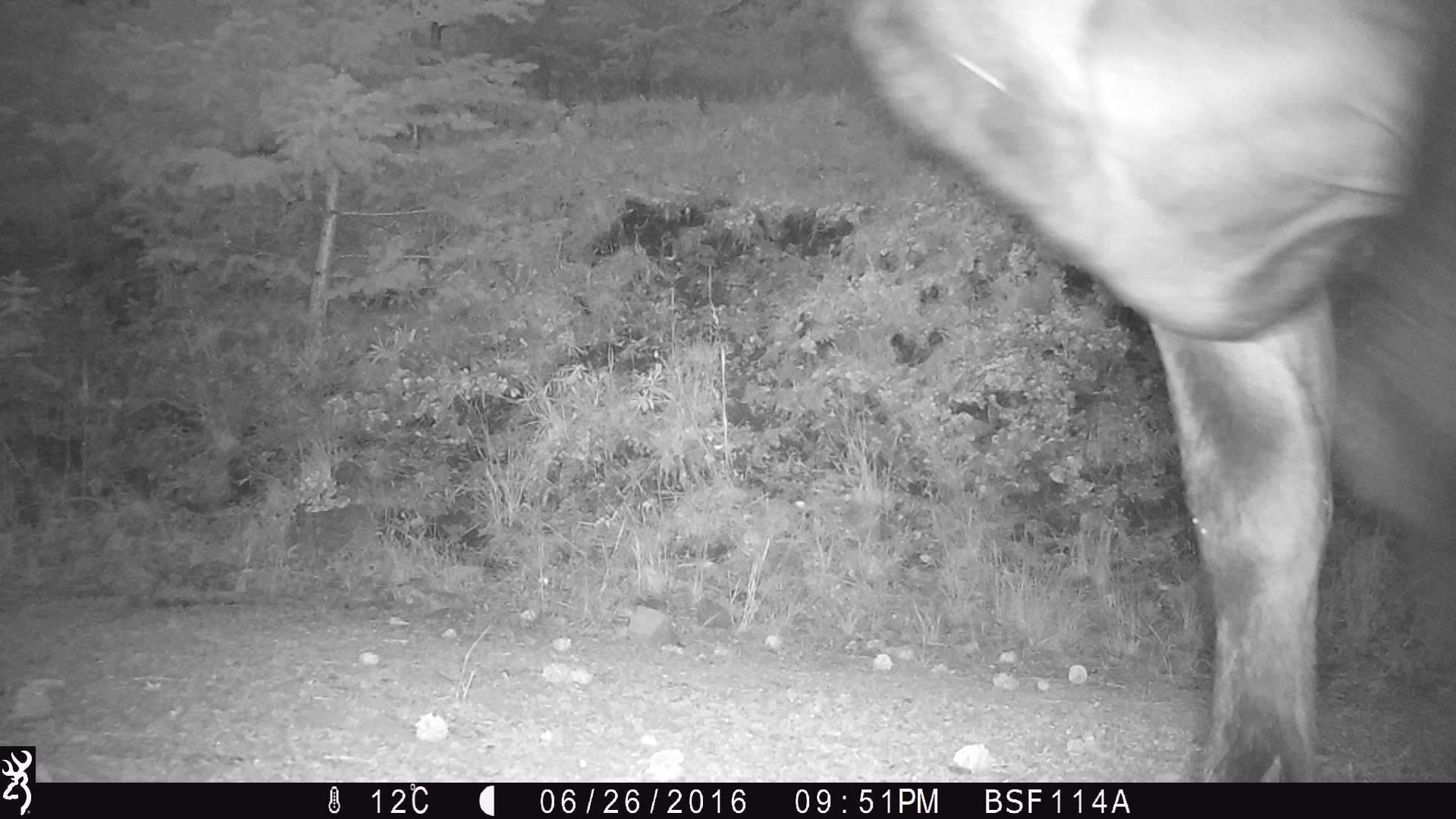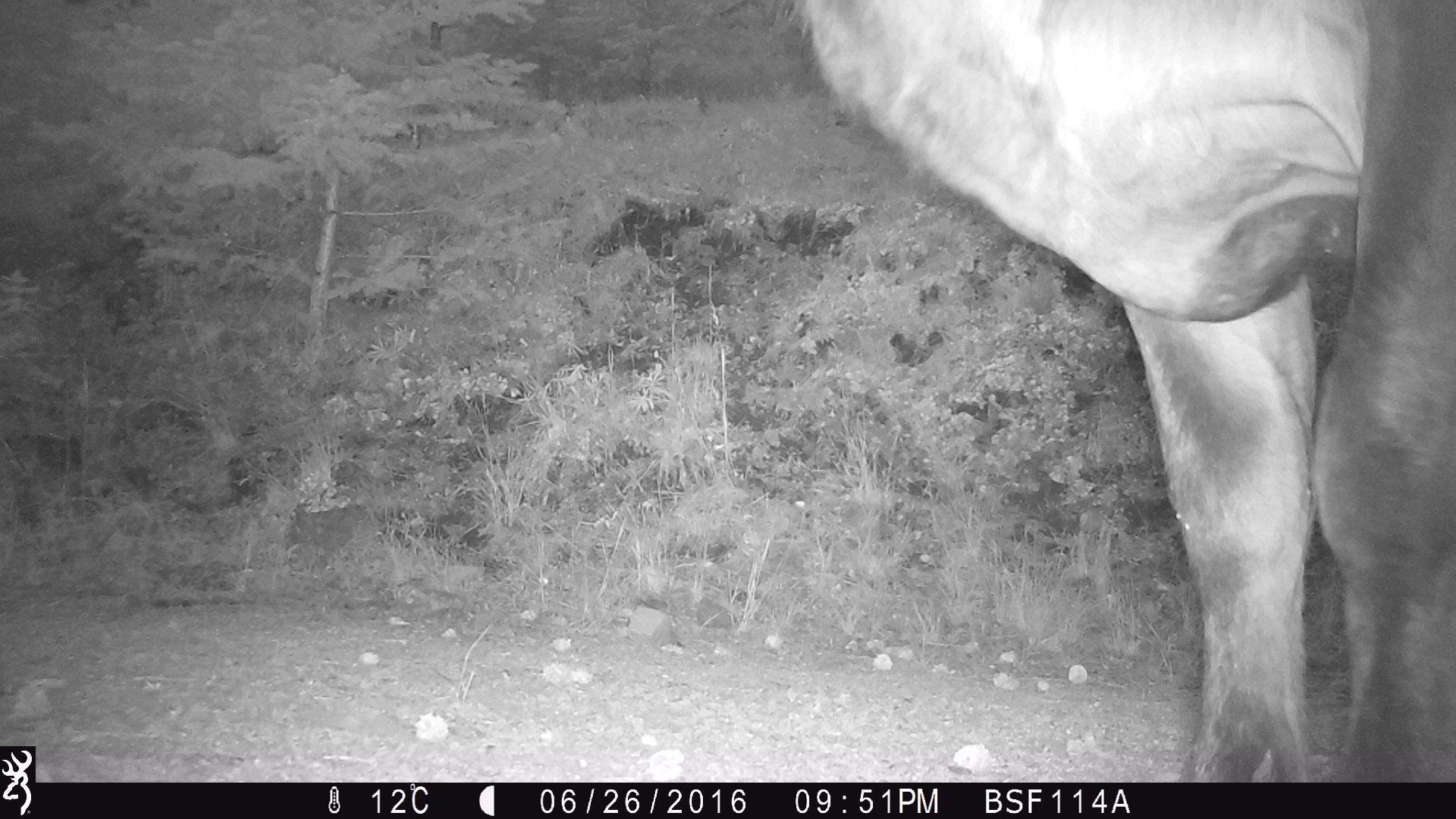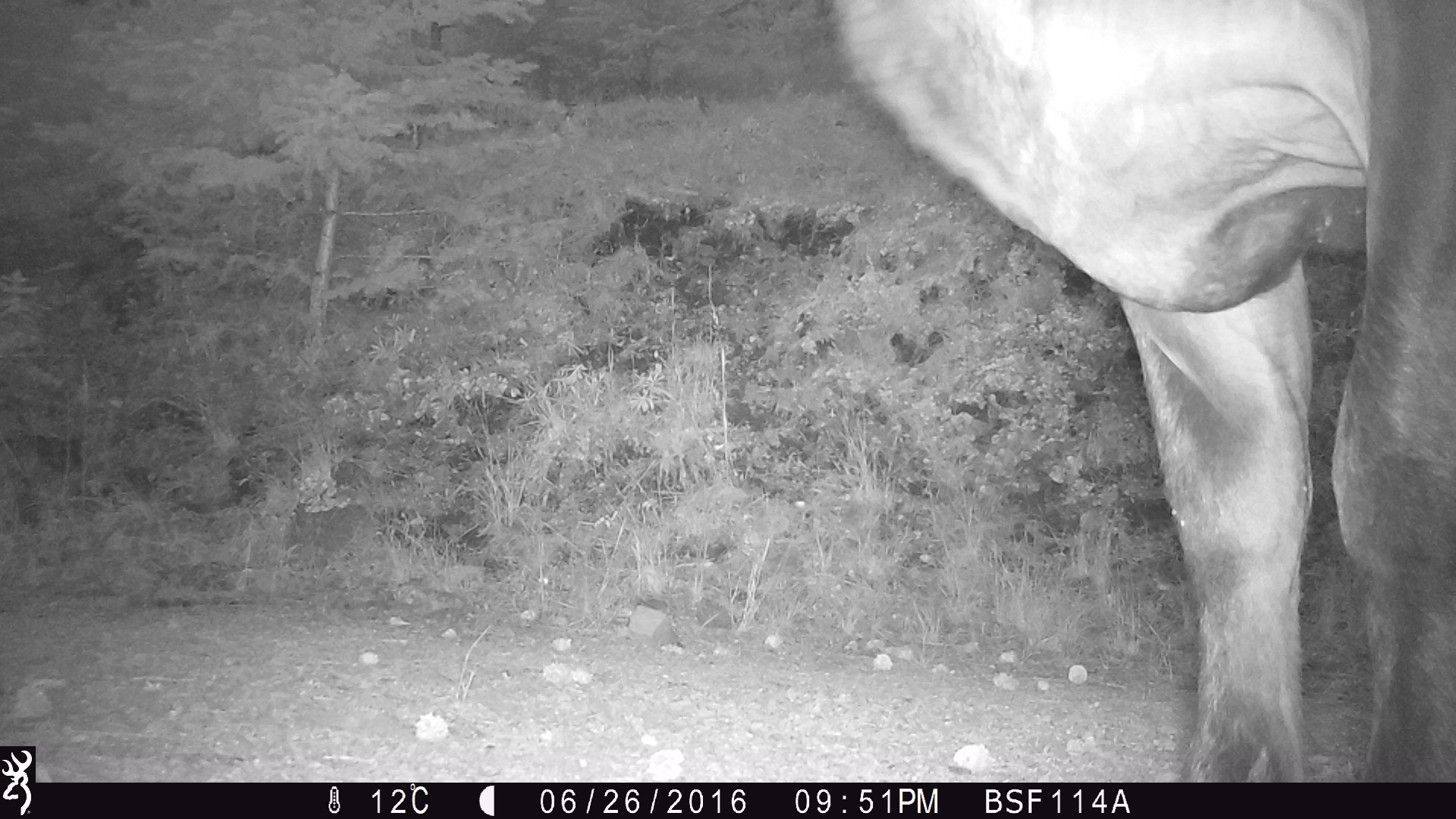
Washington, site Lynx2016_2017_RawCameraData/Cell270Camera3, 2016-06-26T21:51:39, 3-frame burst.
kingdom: Animalia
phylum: Chordata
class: Mammalia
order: Artiodactyla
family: Bovidae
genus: Bos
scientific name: Bos taurus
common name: domestic cattle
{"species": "domestic cattle (Bos taurus)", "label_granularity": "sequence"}